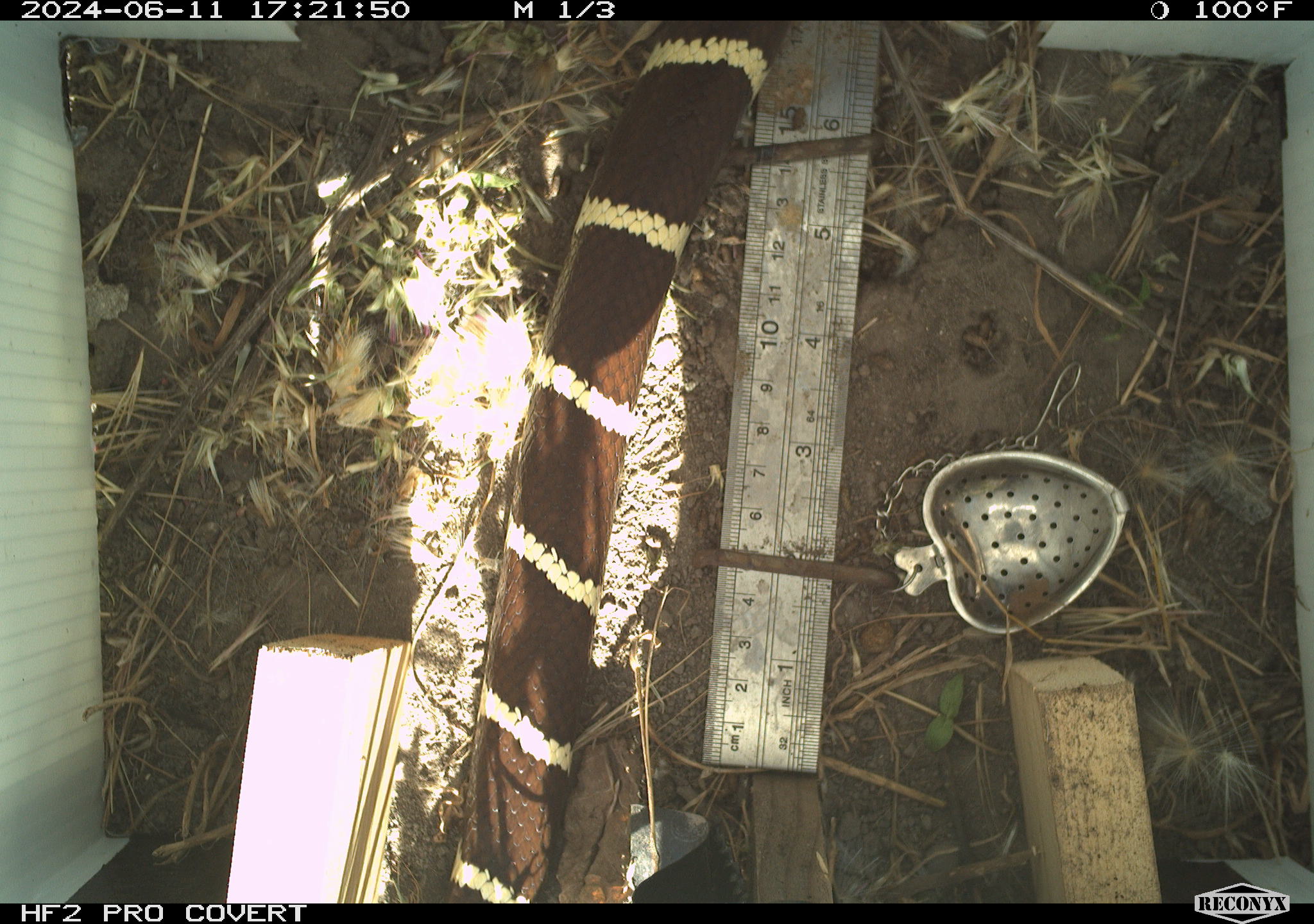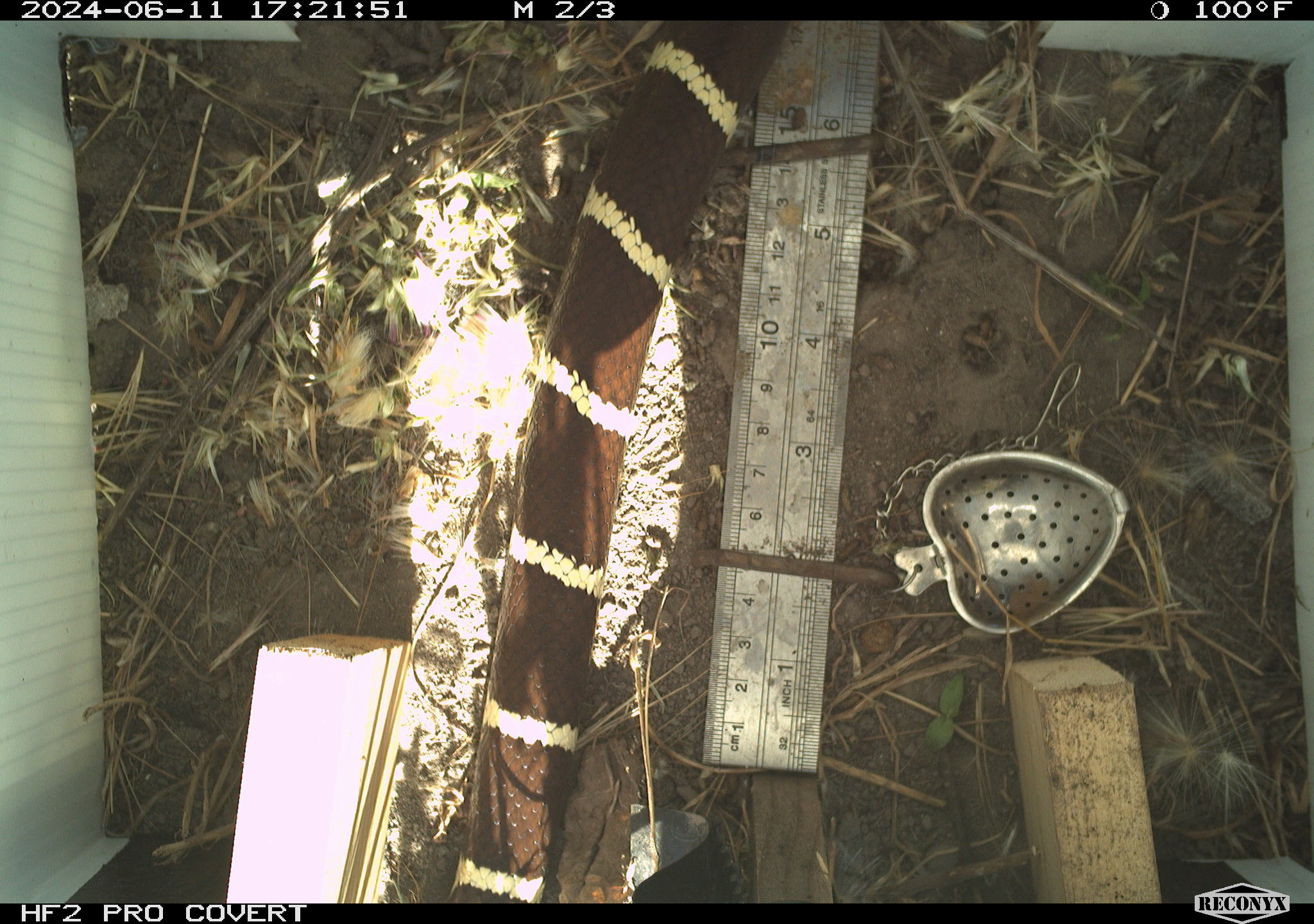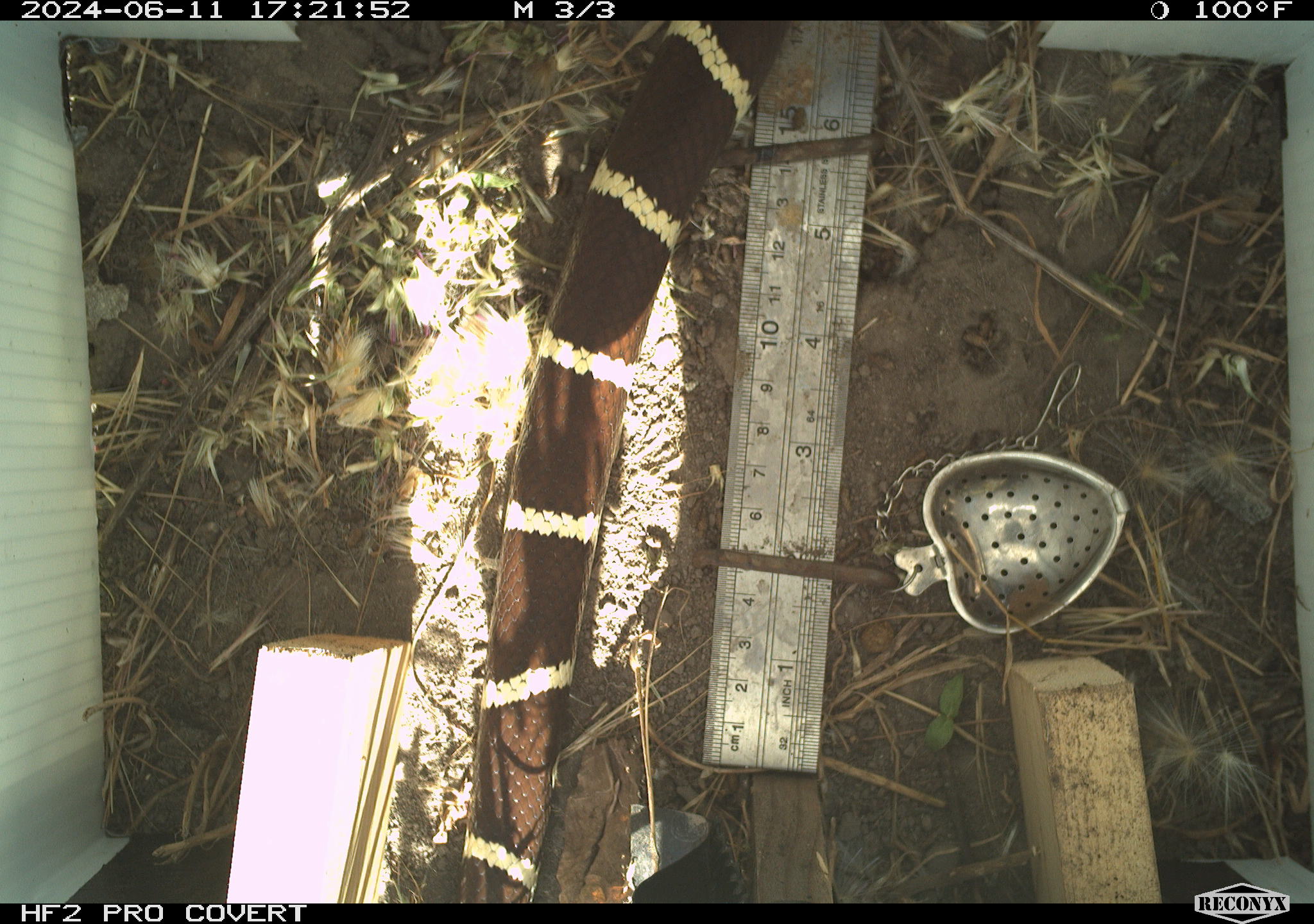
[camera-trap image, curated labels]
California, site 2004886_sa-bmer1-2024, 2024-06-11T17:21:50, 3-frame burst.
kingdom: Animalia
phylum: Chordata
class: Reptilia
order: Squamata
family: Colubridae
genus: Lampropeltis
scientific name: Lampropeltis californiae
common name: california kingsnake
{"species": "california kingsnake (Lampropeltis californiae)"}